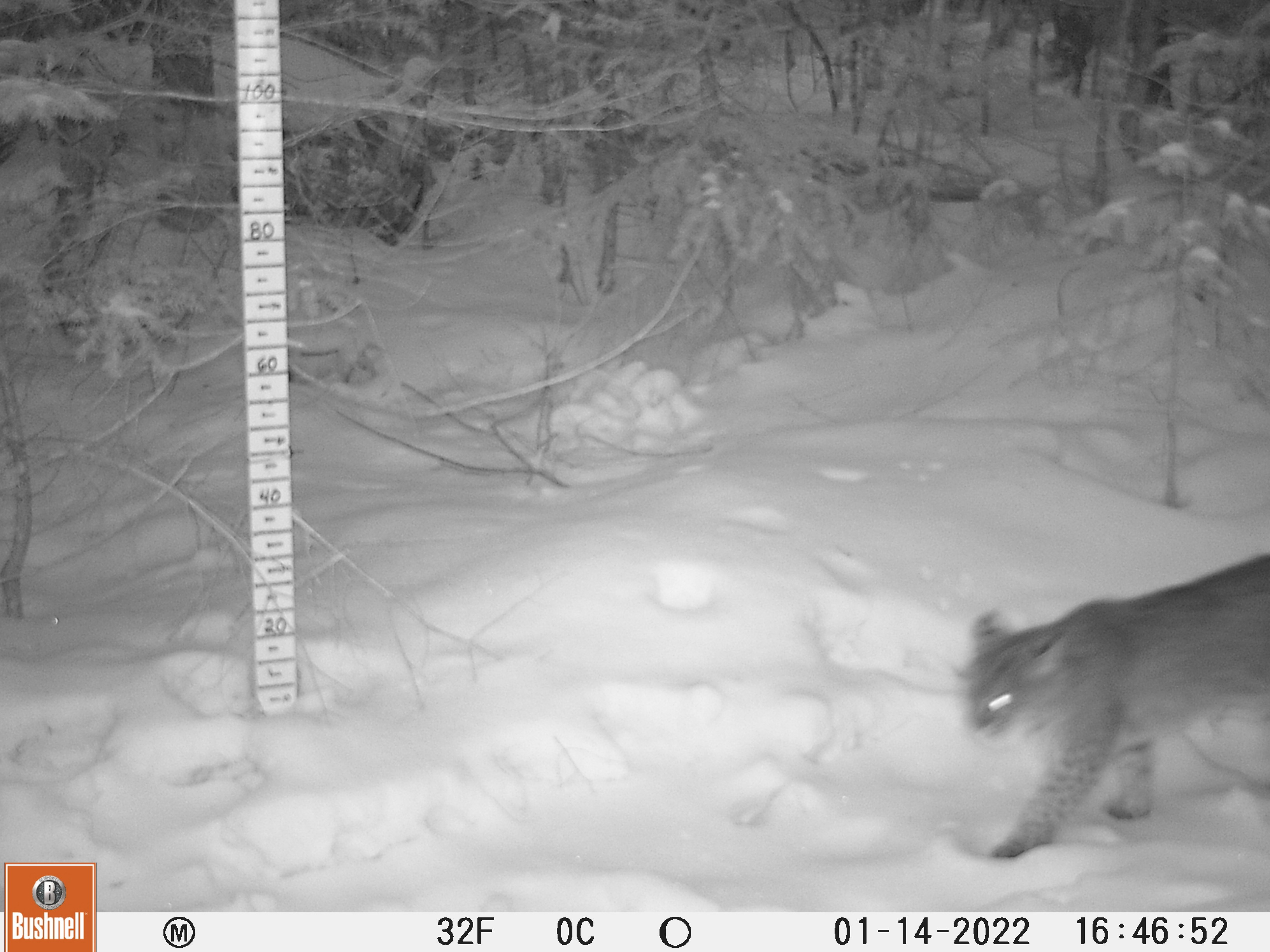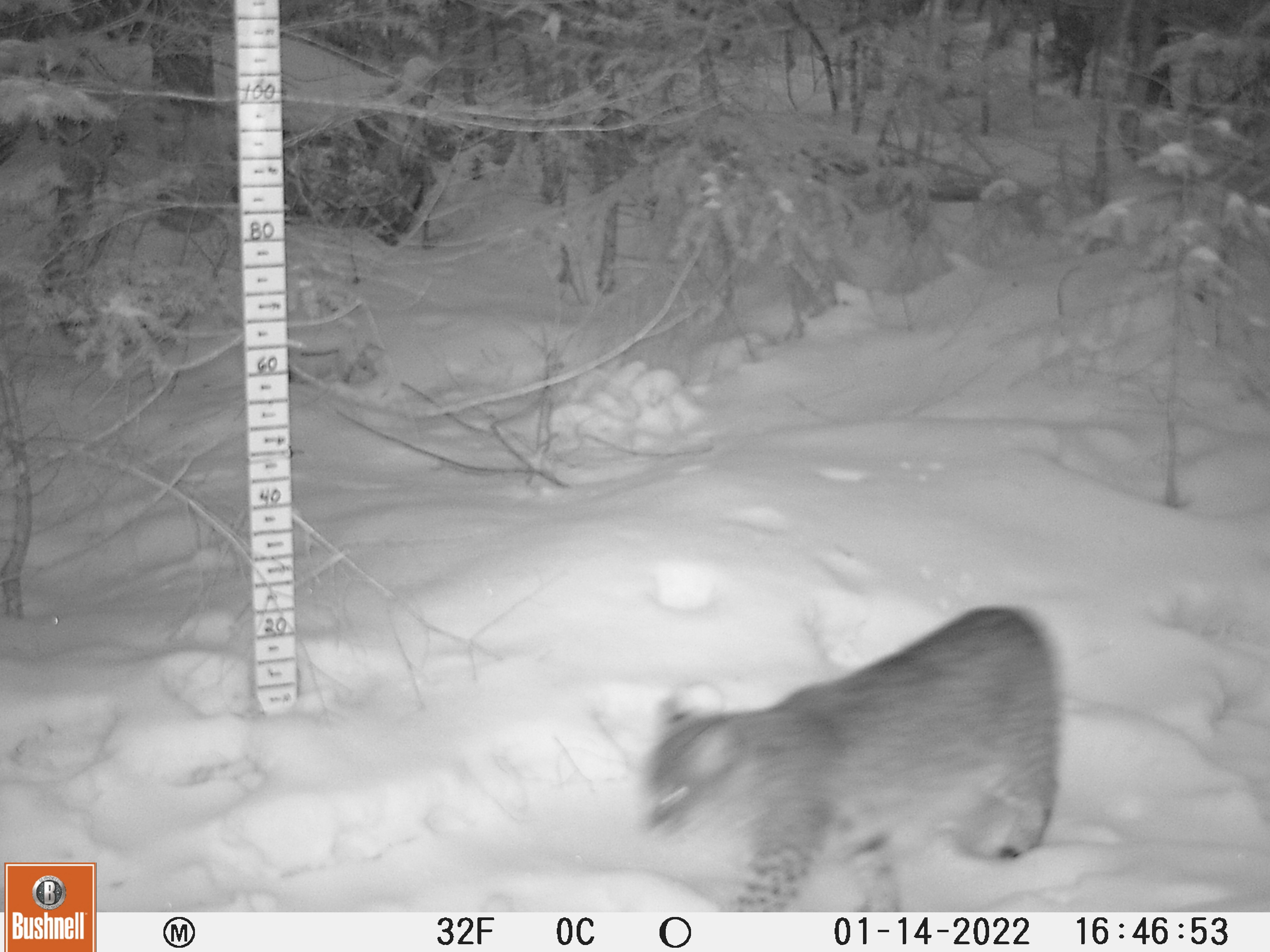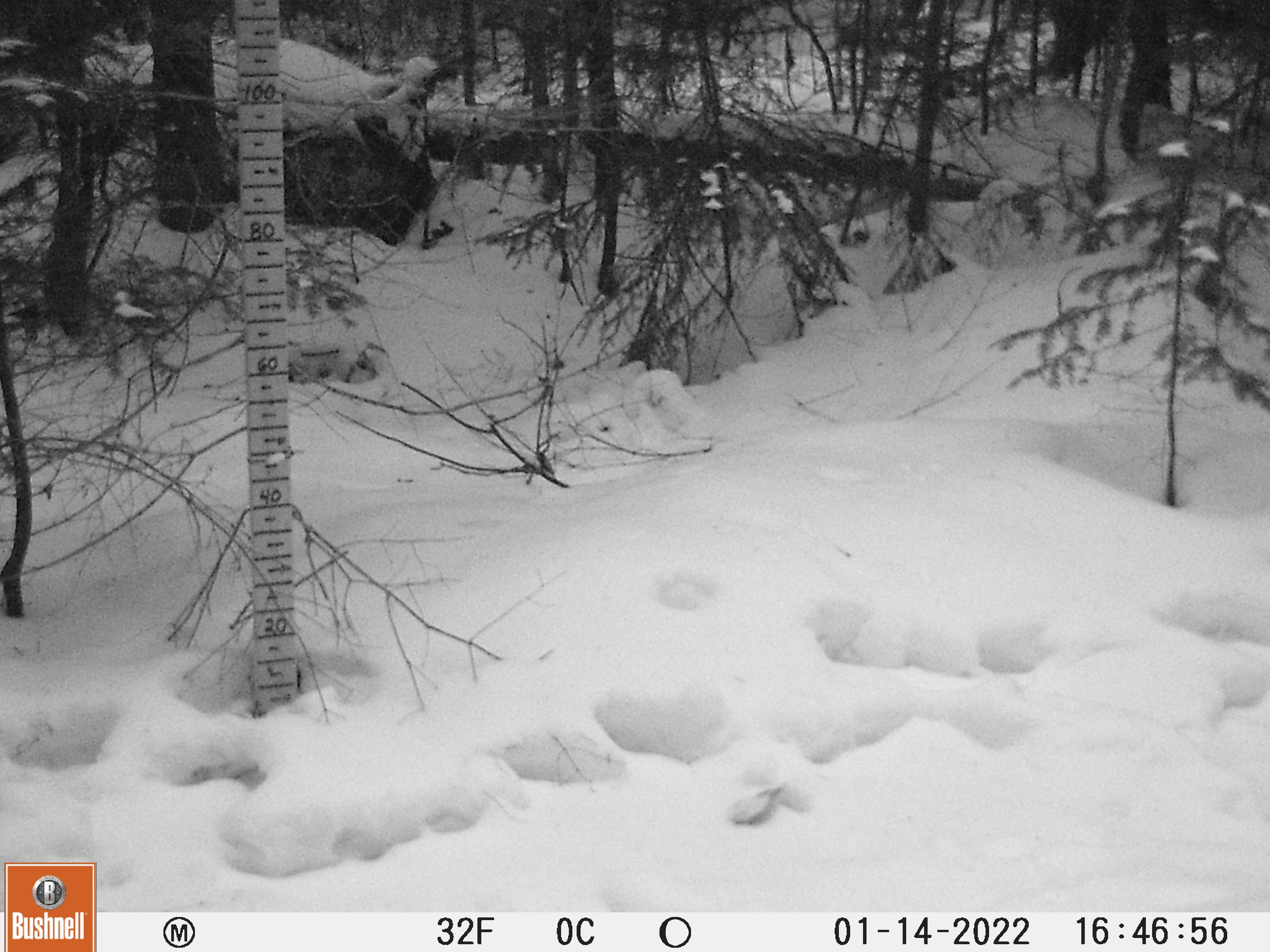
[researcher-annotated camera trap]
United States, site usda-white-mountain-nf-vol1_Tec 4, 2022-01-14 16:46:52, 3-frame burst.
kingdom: Animalia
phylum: Chordata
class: Mammalia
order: Carnivora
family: Felidae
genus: Lynx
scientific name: Lynx rufus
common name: bobcat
Bobcat (Lynx rufus).